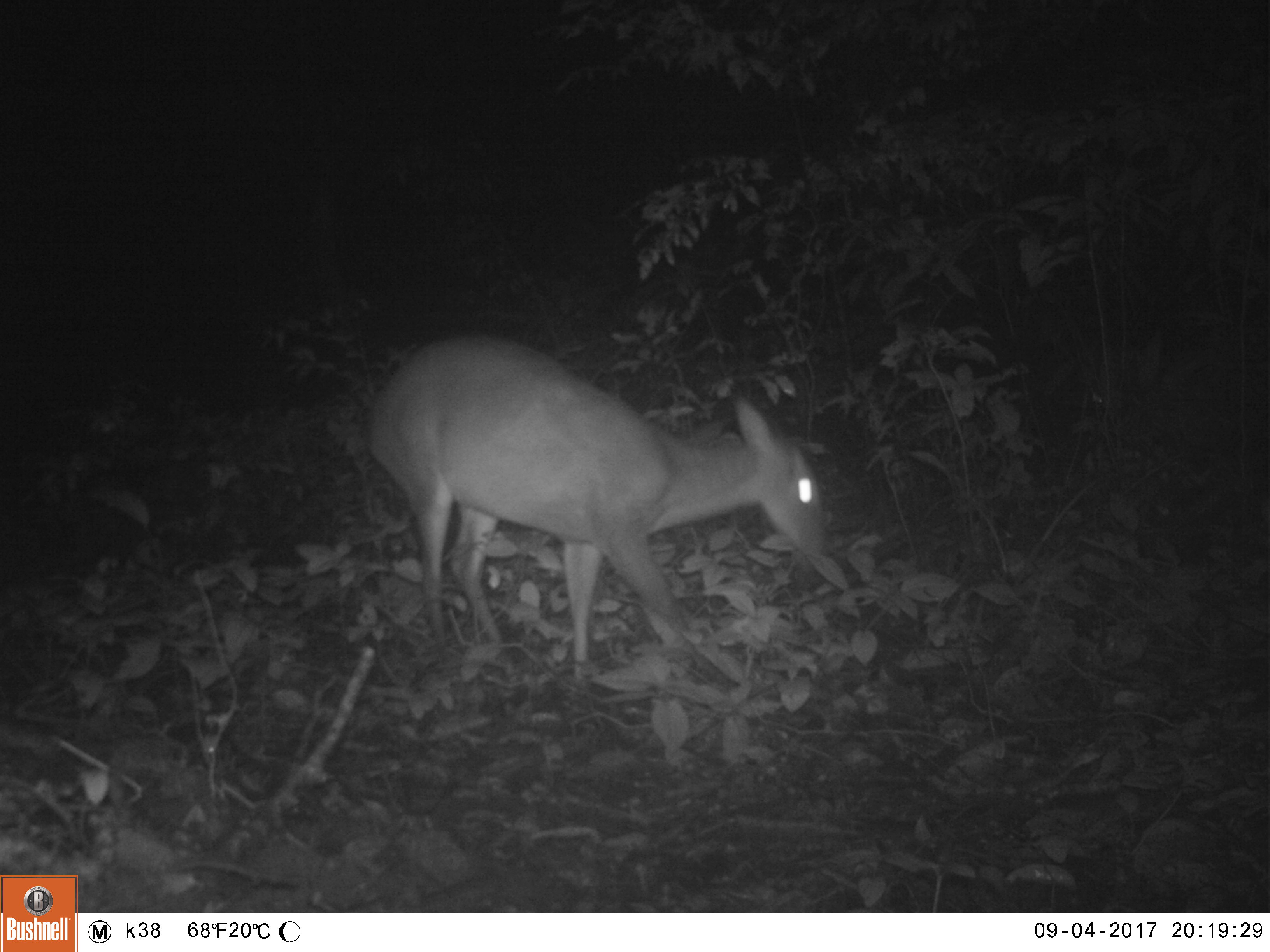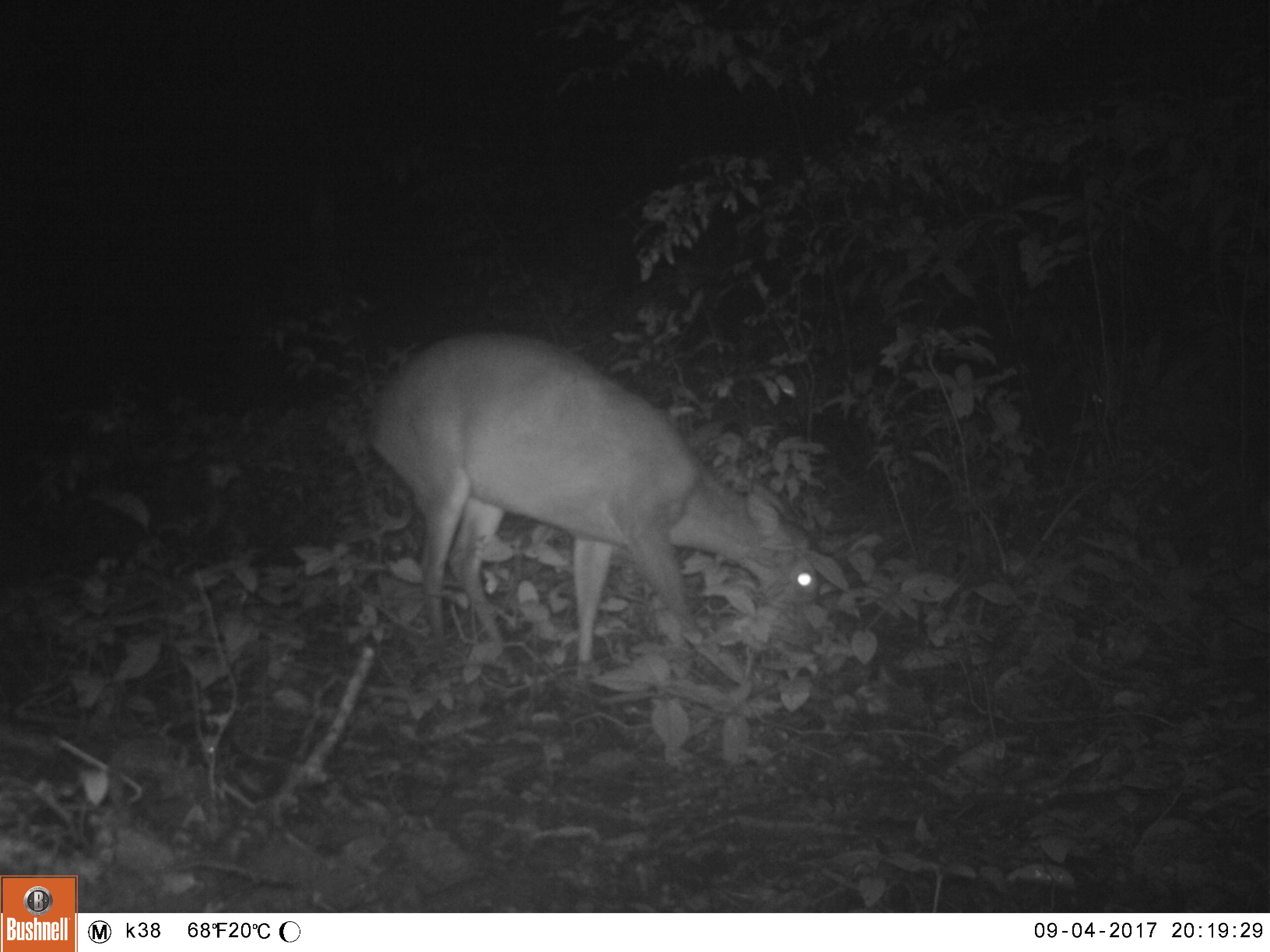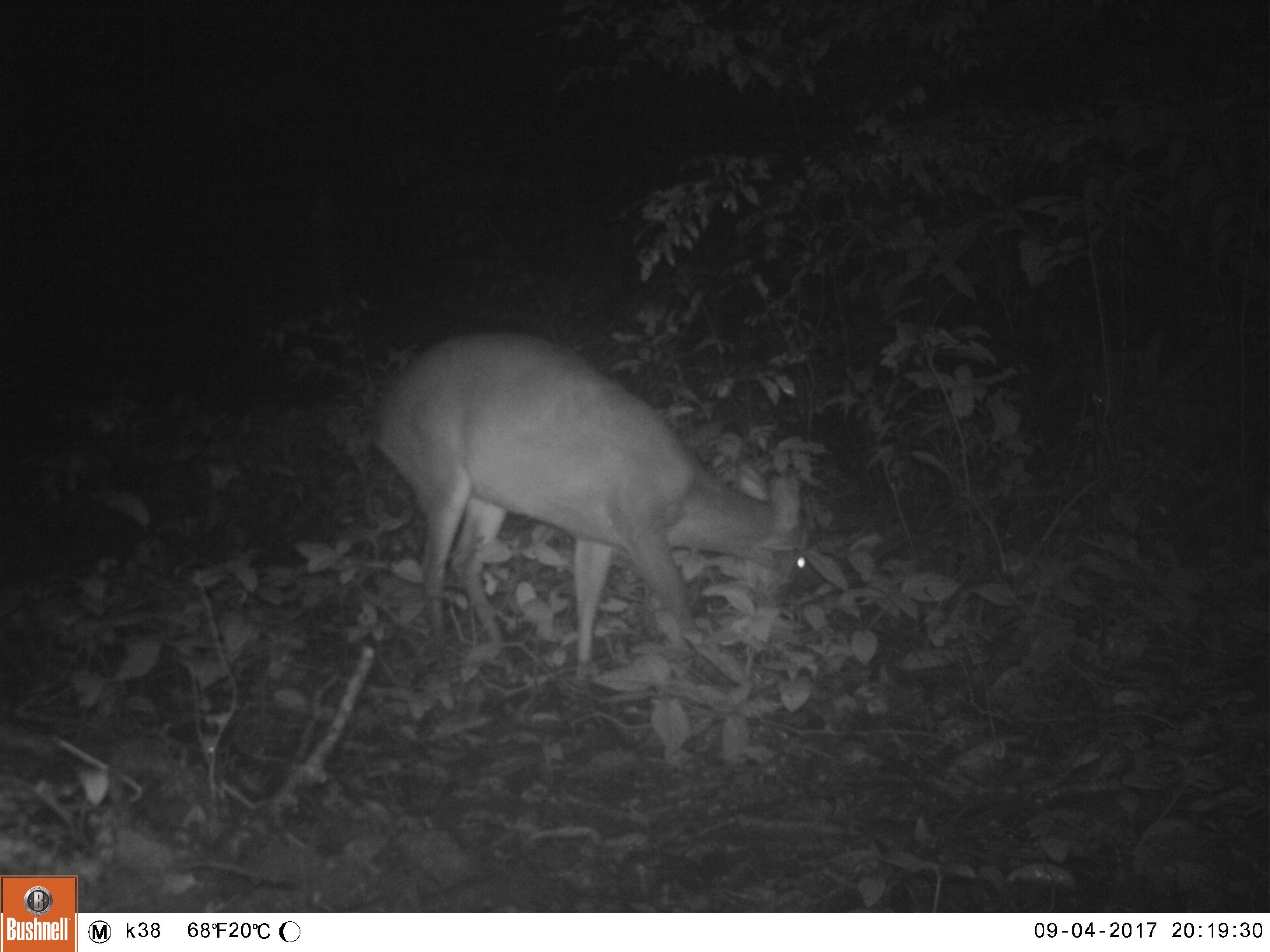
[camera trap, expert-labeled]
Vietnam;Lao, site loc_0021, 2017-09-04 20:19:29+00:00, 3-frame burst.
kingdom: Animalia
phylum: Chordata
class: Mammalia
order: Artiodactyla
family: Cervidae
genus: Muntiacus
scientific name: Muntiacus vuquangensis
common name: large-antlered muntjac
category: large antlered muntjac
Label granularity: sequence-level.